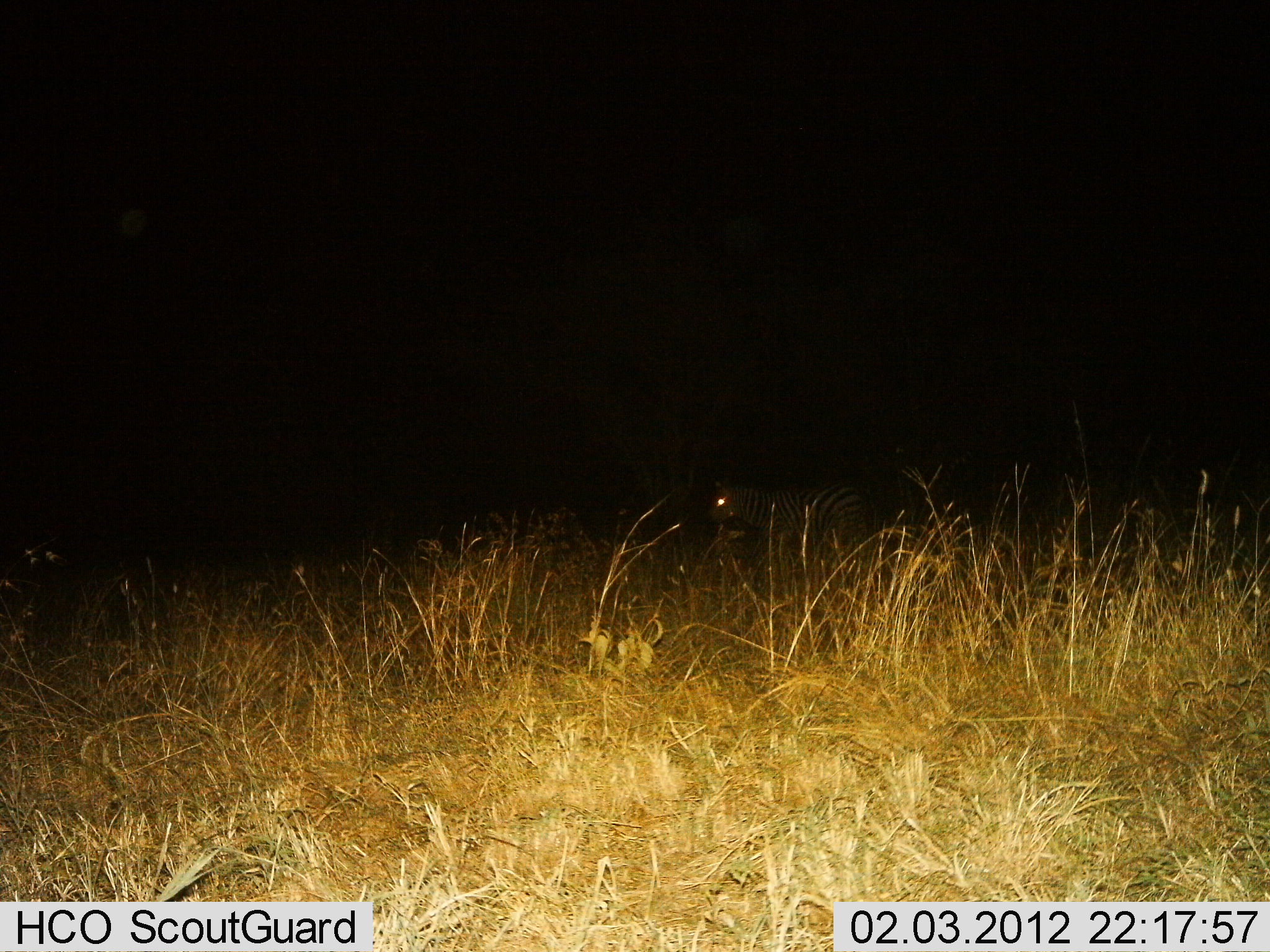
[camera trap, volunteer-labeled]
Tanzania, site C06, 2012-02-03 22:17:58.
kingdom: Animalia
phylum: Chordata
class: Mammalia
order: Perissodactyla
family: Equidae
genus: Equus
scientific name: Equus quagga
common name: plains zebra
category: zebra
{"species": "zebra (plains zebra) (Equus quagga)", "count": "1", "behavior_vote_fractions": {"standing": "67%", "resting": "0%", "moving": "33%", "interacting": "0%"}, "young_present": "0%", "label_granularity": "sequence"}